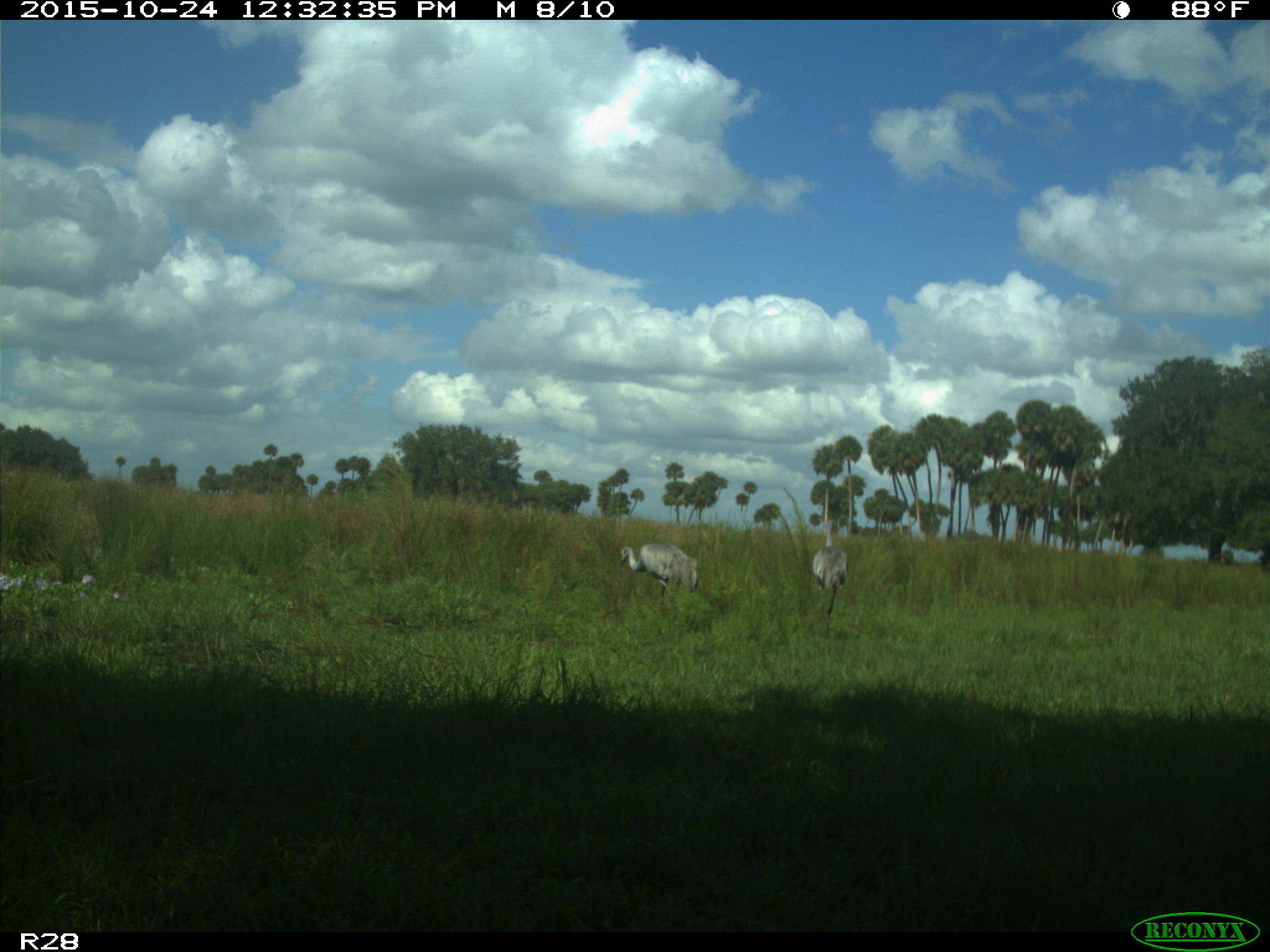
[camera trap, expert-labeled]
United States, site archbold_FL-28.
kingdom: Animalia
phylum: Chordata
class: Aves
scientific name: Aves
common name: birds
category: unidentified bird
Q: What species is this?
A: Unidentified bird (birds) (Aves).